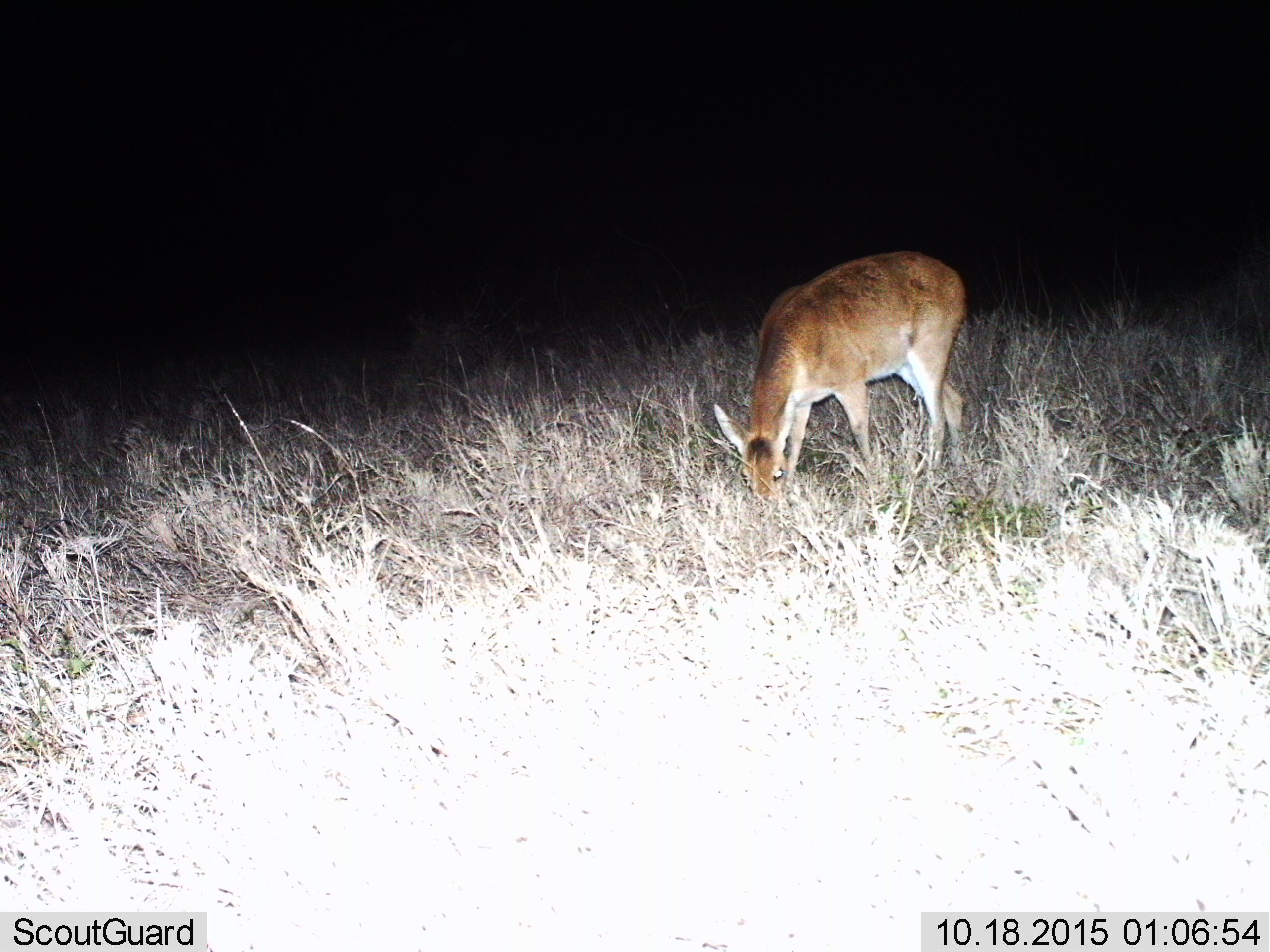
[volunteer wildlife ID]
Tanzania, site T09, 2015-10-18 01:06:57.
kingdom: Animalia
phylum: Chordata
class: Mammalia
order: Artiodactyla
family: Bovidae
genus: Raphicerus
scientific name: Raphicerus campestris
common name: steenbok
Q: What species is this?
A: Steenbok (Raphicerus campestris).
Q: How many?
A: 1.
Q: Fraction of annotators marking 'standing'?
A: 50%.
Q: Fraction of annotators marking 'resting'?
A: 0%.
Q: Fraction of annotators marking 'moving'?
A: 0%.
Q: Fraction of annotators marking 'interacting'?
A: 0%.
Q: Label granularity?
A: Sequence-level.